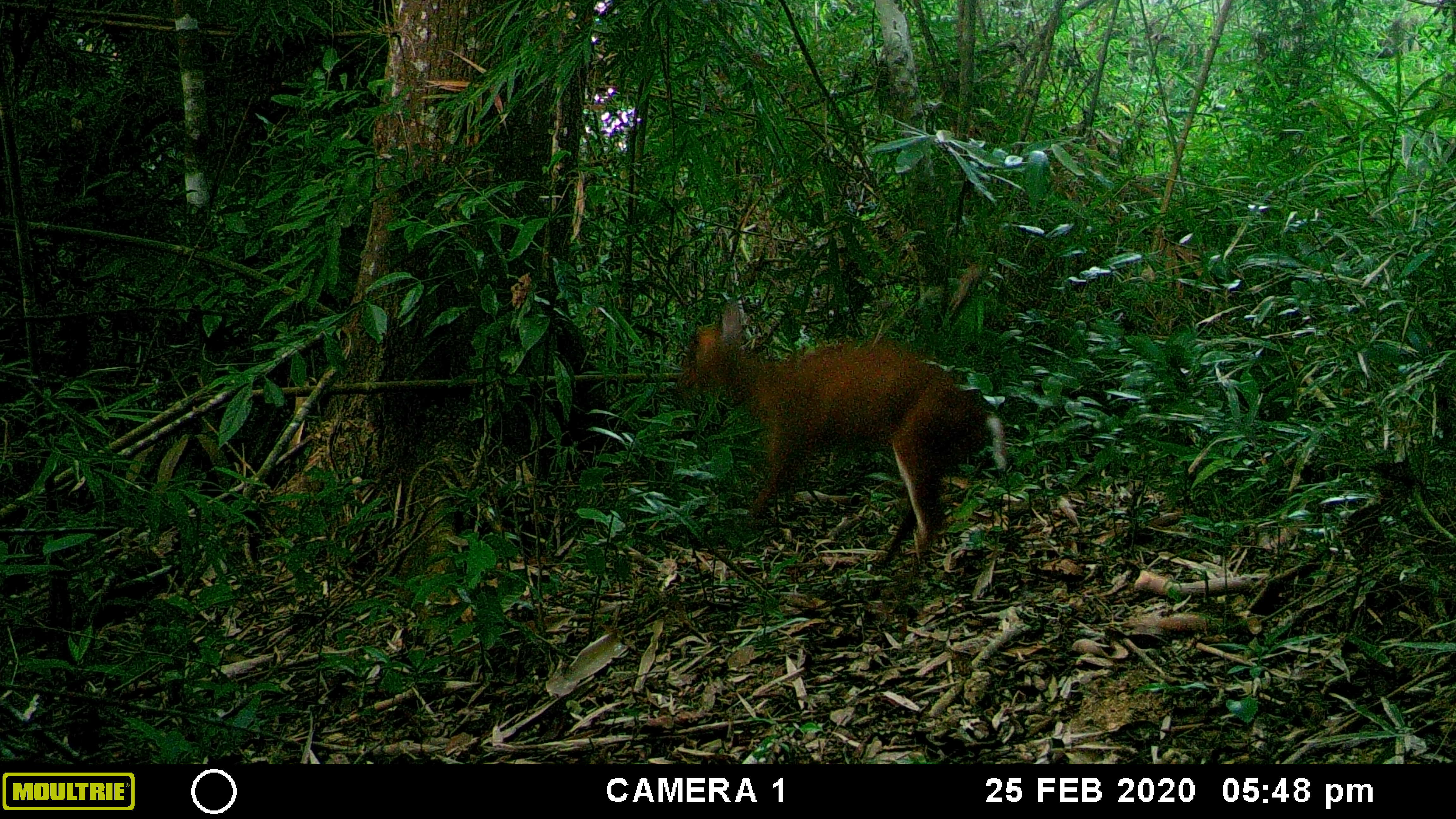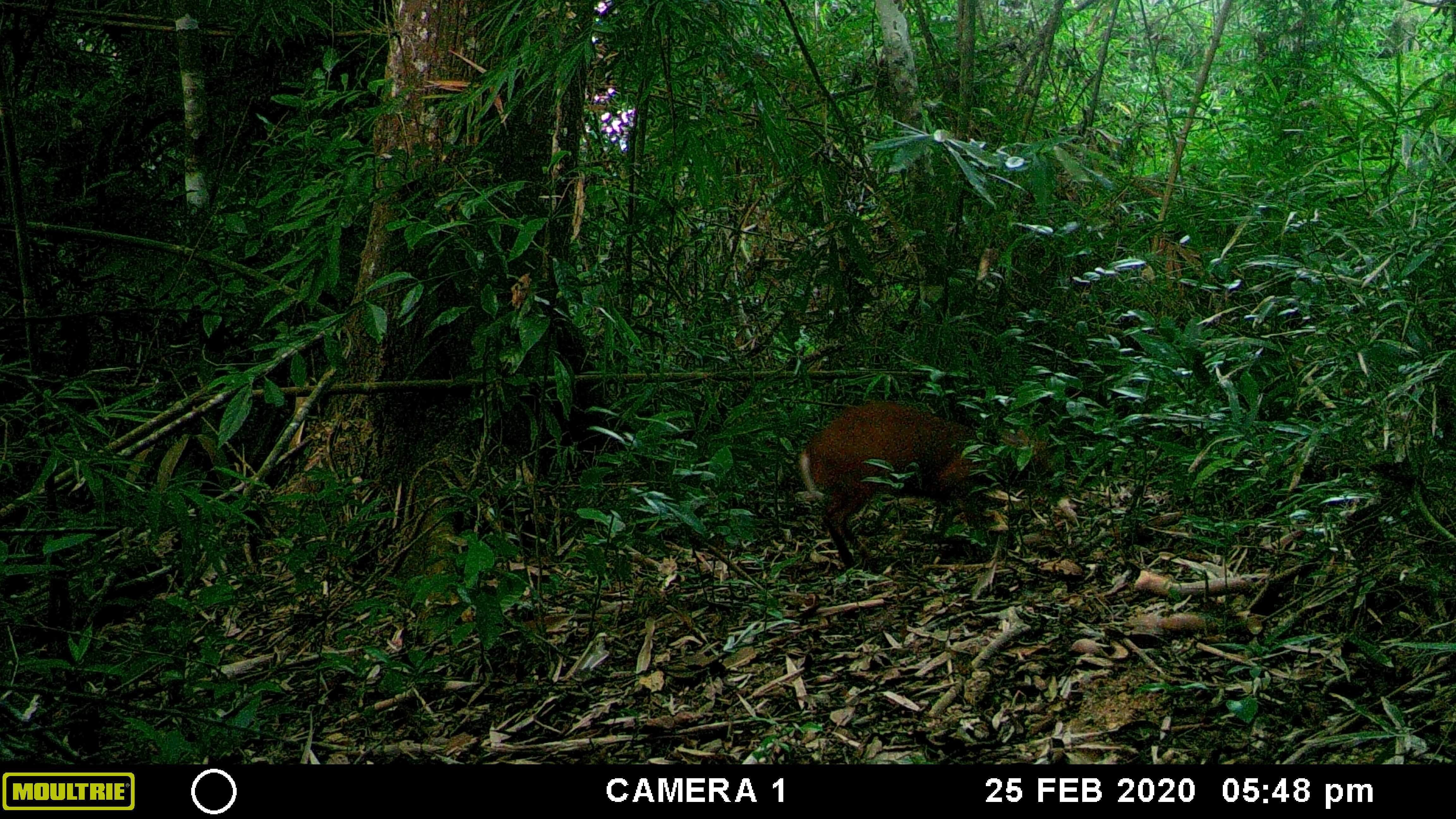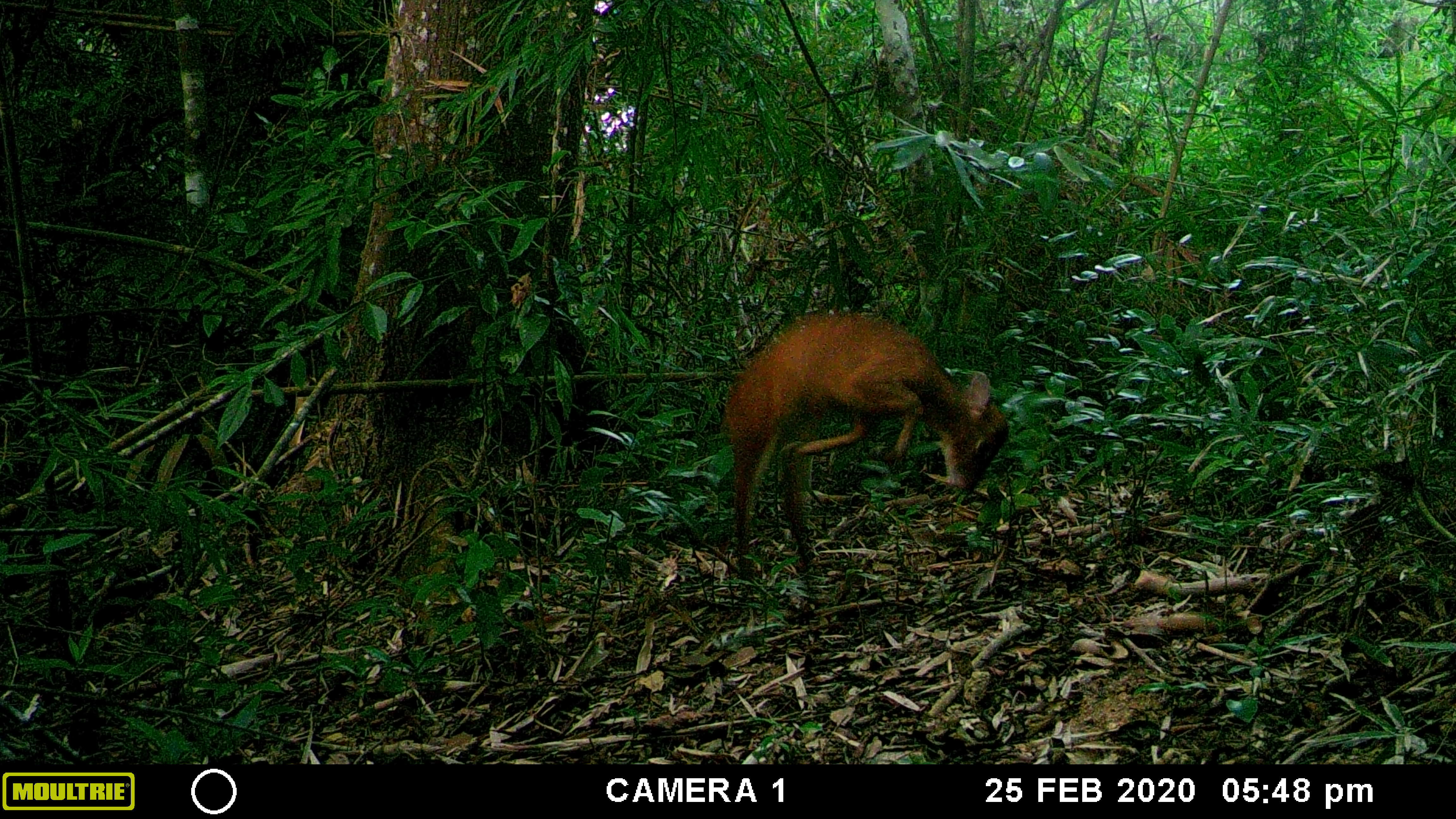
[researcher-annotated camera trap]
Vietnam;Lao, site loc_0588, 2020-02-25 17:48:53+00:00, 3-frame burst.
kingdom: Animalia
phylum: Chordata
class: Mammalia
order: Artiodactyla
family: Cervidae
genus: Muntiacus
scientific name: Muntiacus muntjak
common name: red muntjac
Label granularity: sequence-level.